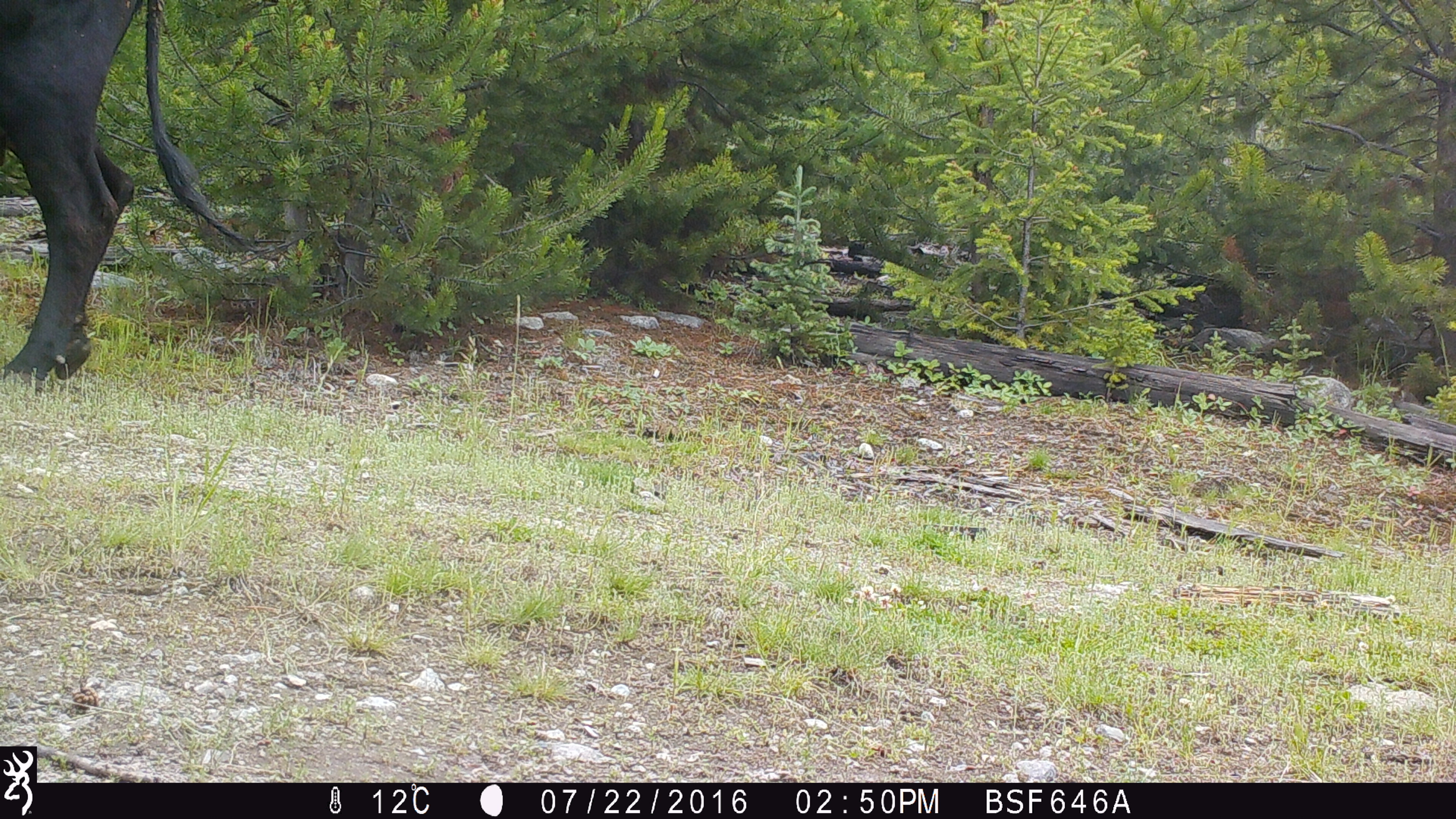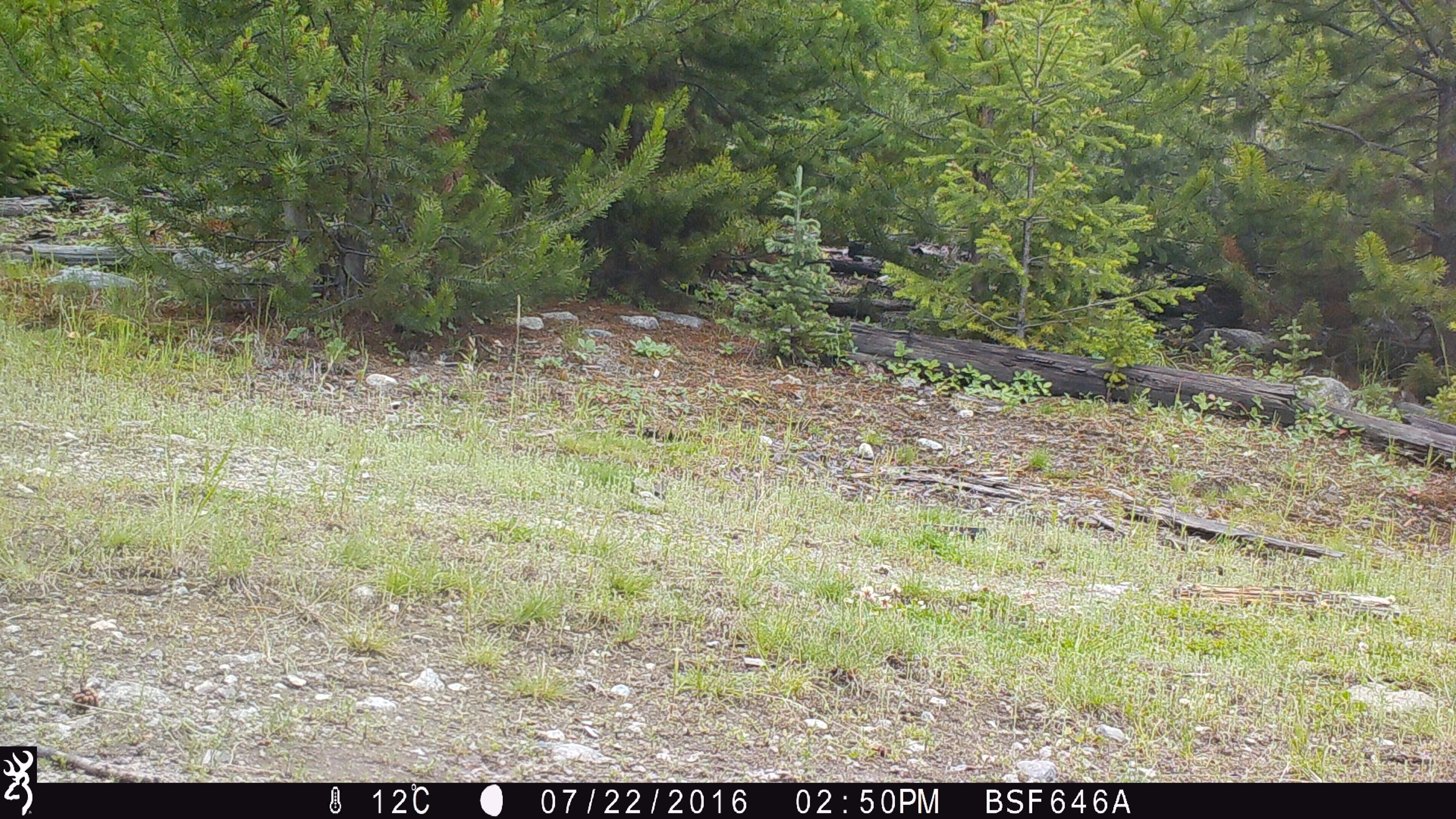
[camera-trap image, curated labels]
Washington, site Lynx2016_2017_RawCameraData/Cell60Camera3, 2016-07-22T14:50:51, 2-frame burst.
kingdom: Animalia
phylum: Chordata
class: Mammalia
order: Artiodactyla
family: Bovidae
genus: Bos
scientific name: Bos taurus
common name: domestic cattle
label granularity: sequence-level